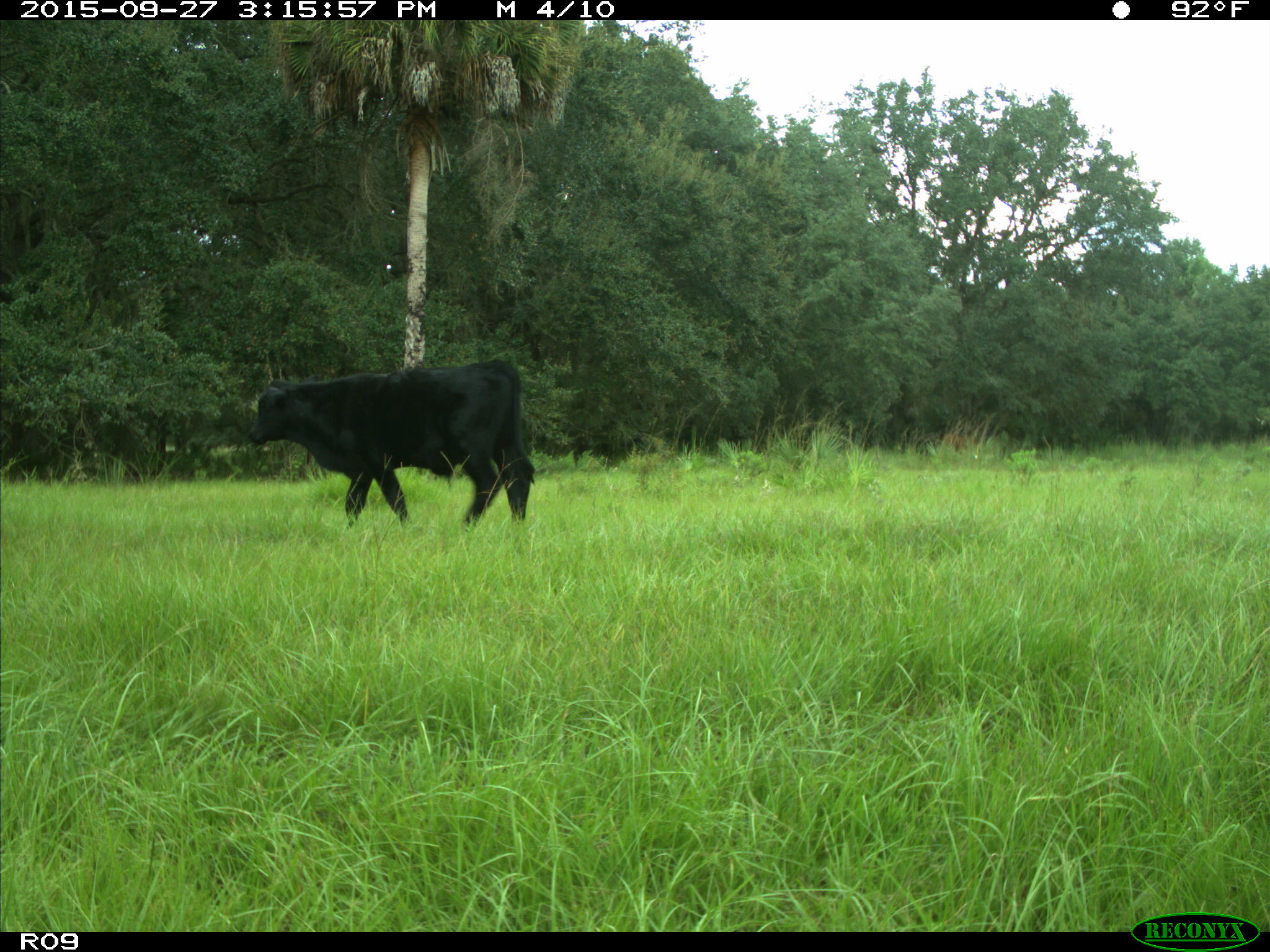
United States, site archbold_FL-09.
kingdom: Animalia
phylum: Chordata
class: Mammalia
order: Artiodactyla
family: Bovidae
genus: Bos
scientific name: Bos taurus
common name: domestic cow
Bos taurus (domestic cow).